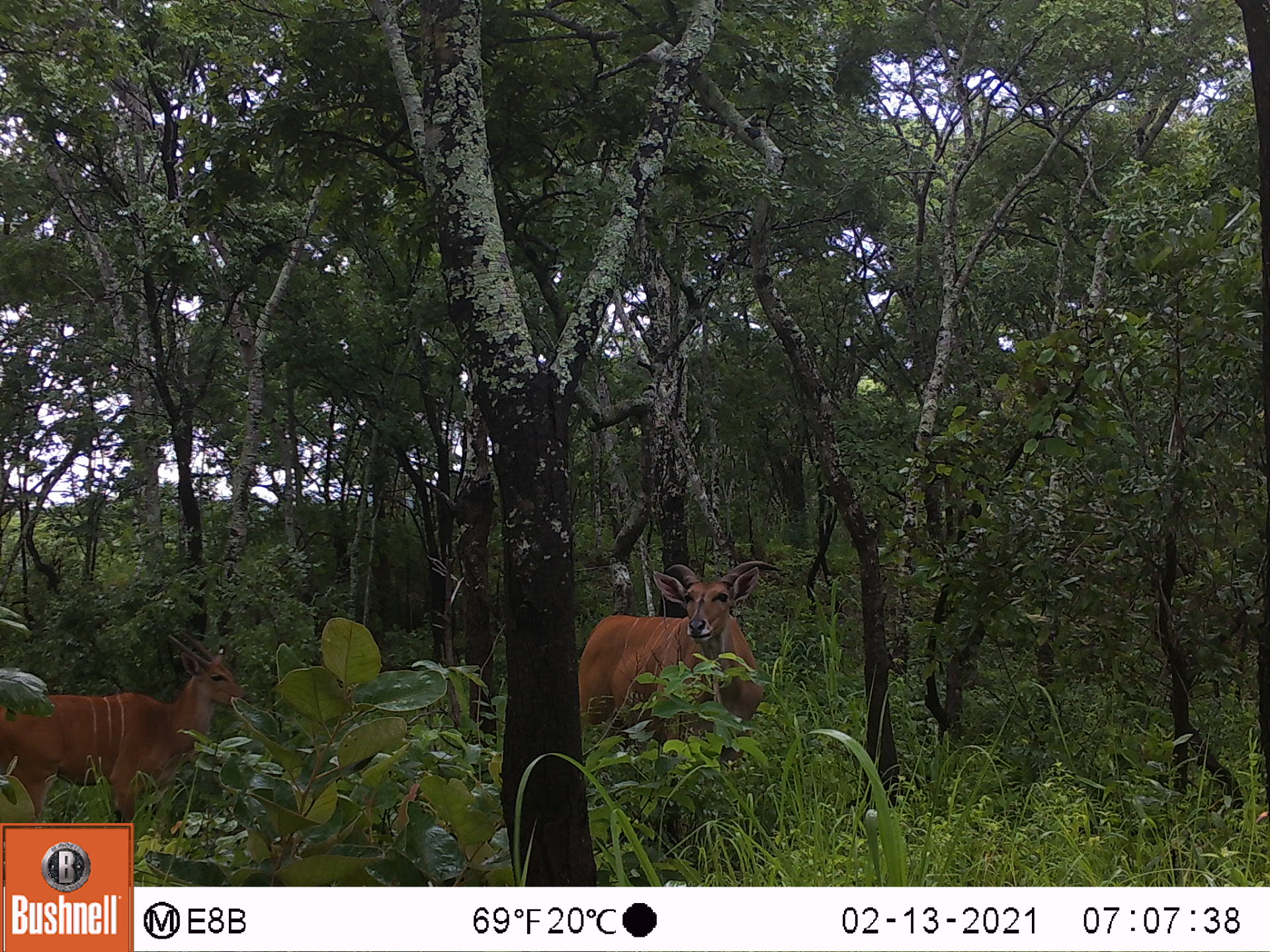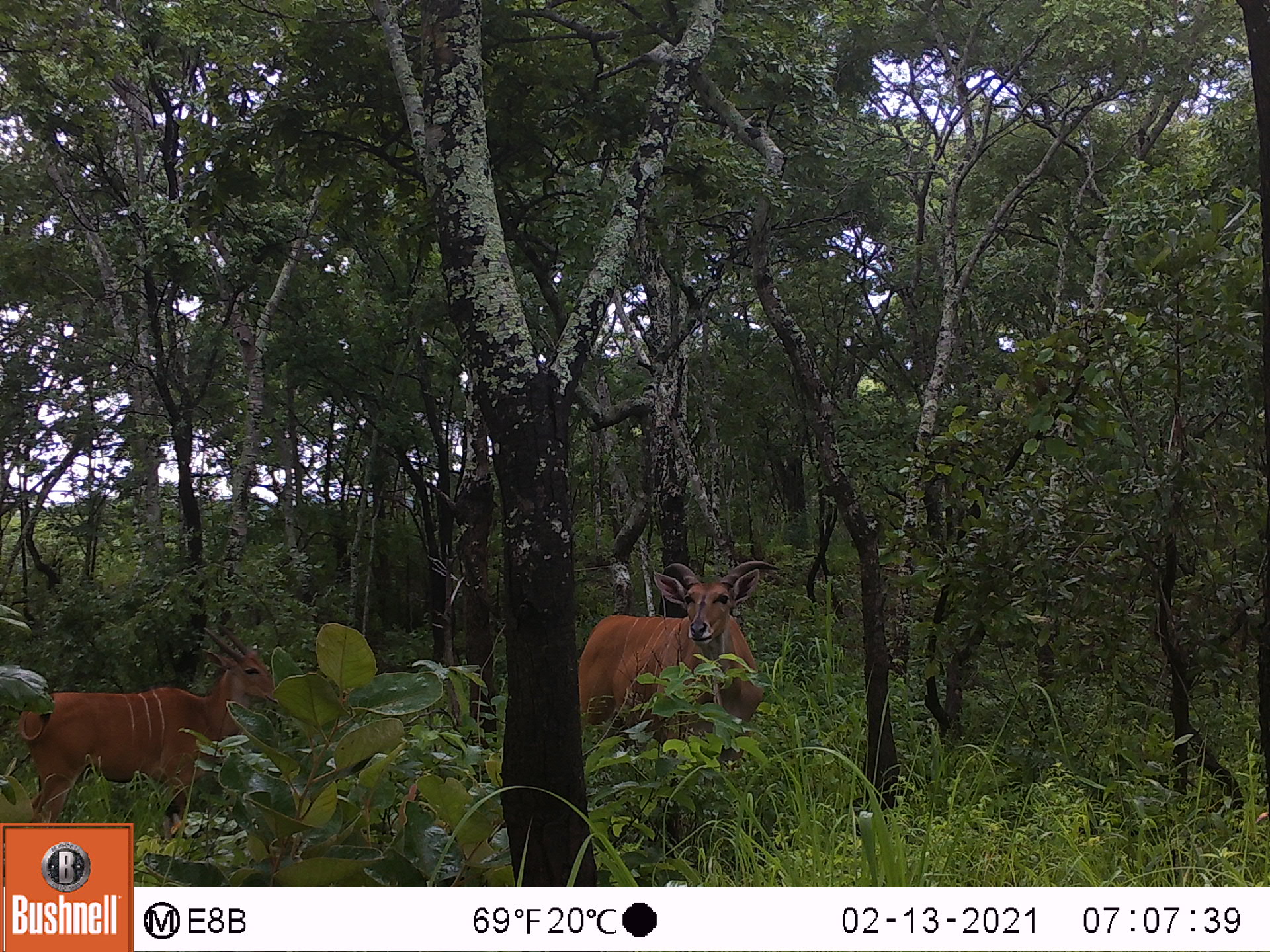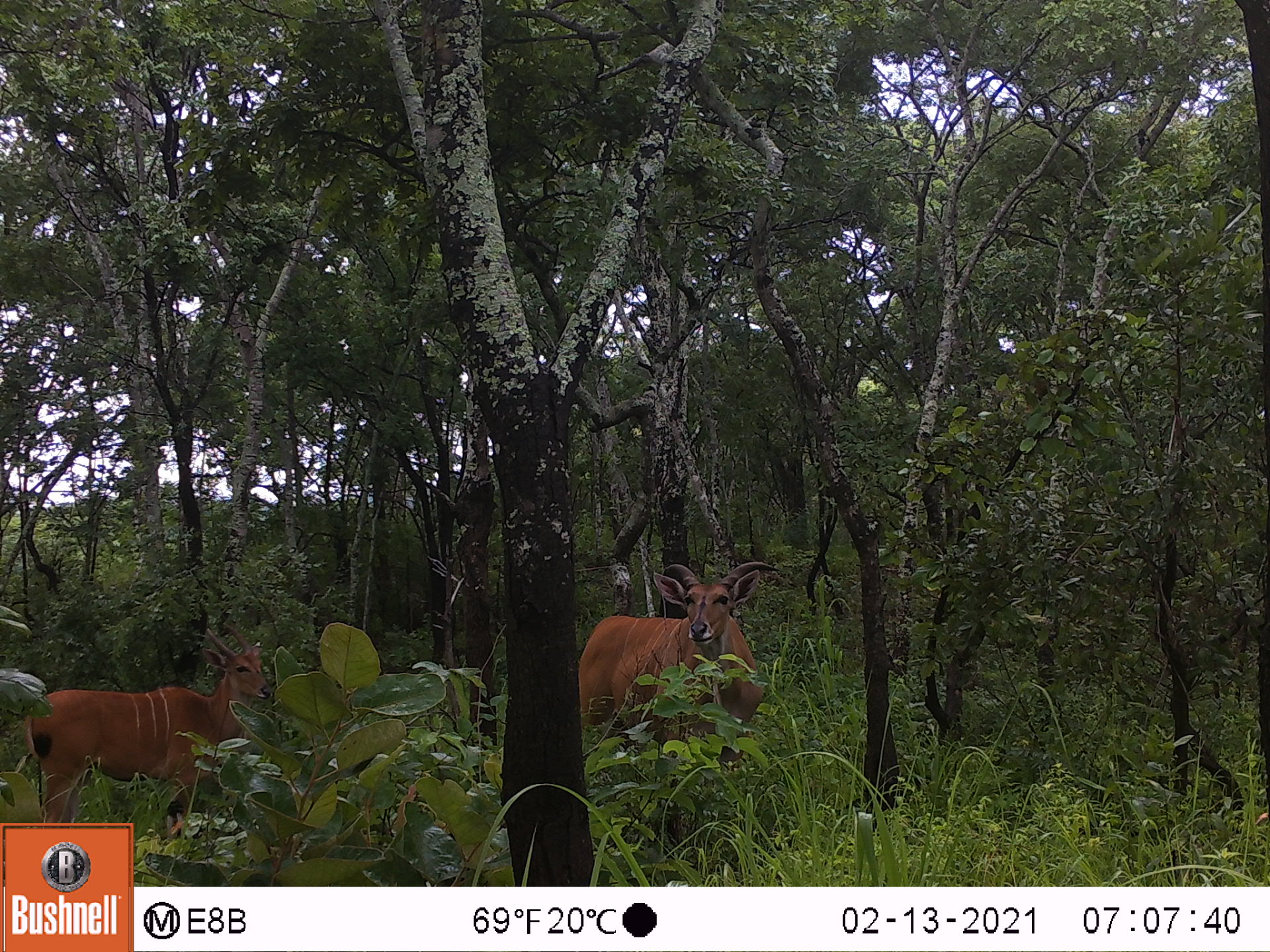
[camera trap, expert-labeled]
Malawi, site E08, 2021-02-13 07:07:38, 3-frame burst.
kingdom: Animalia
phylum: Chordata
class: Mammalia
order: Artiodactyla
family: Bovidae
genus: Tragelaphus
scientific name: Tragelaphus oryx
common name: common eland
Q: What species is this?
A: Common eland (Tragelaphus oryx).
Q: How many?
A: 2.